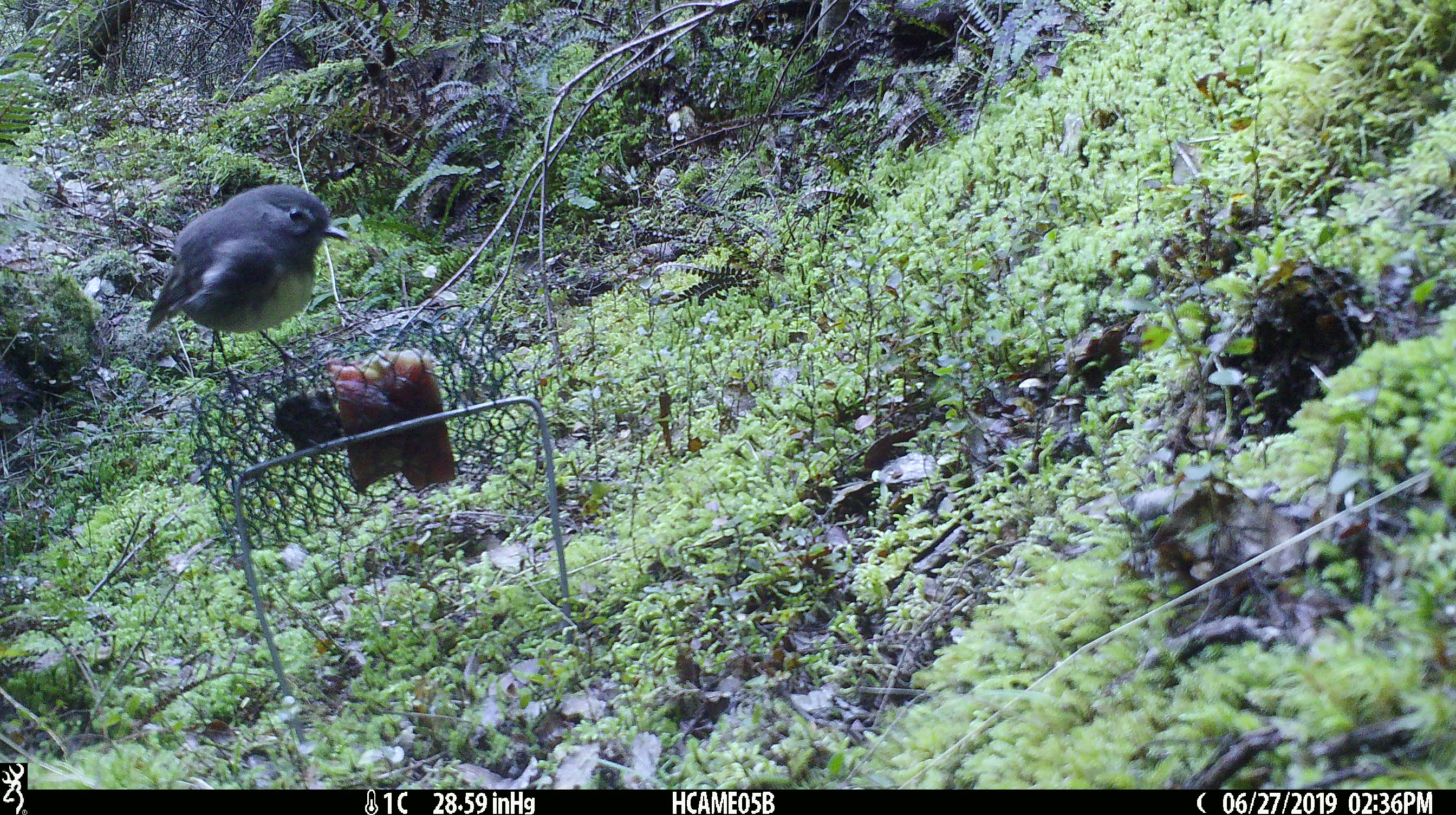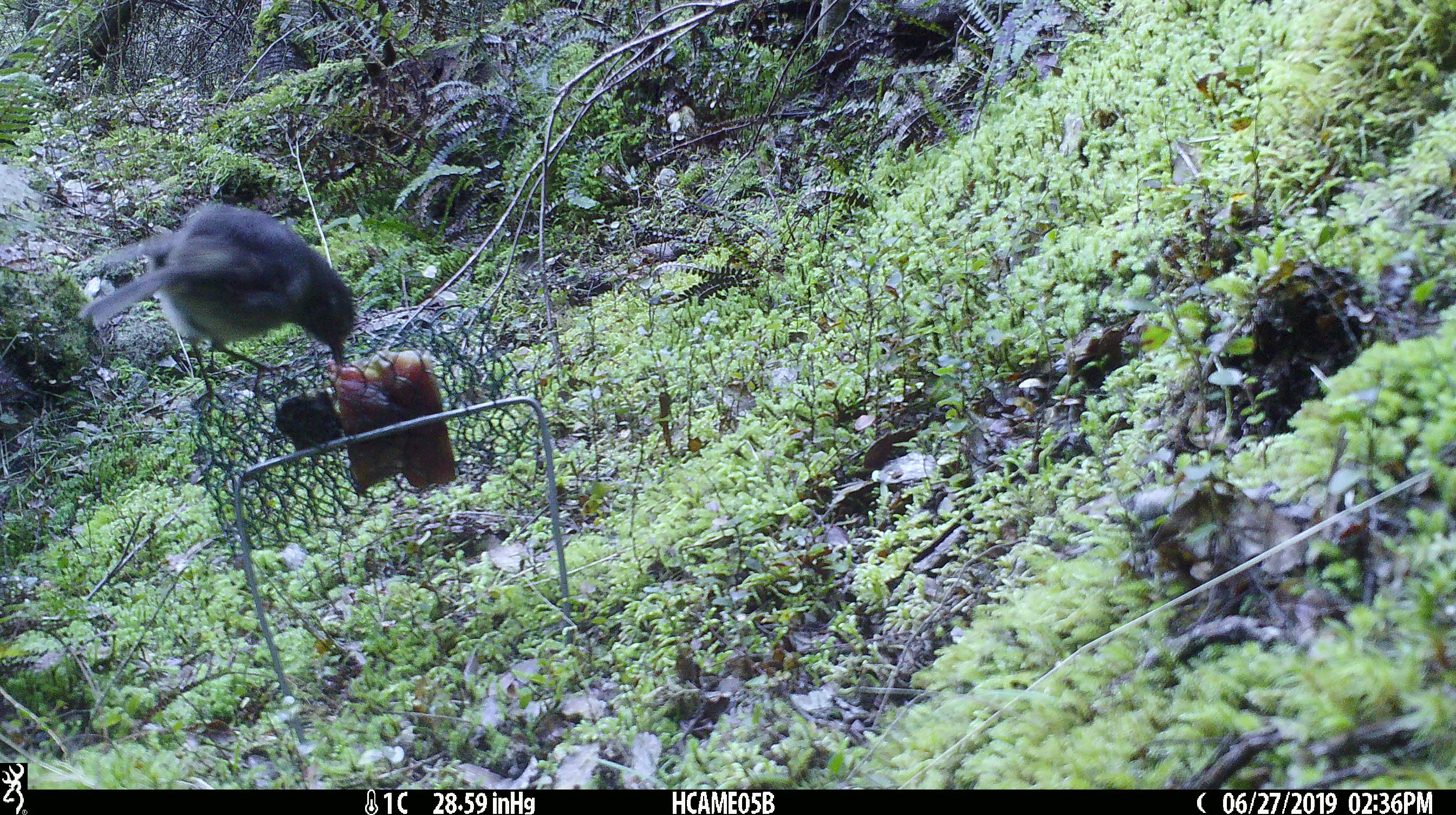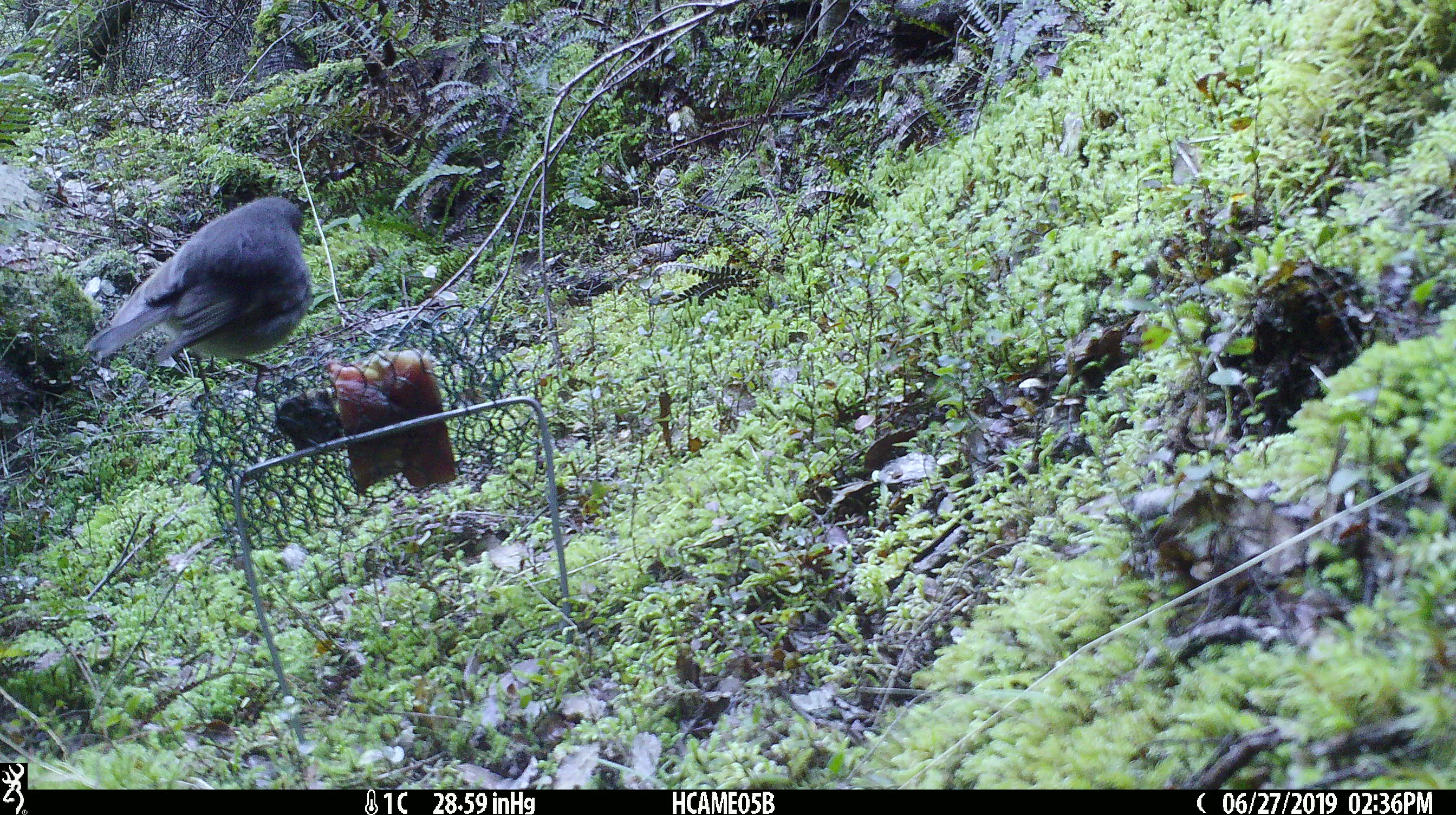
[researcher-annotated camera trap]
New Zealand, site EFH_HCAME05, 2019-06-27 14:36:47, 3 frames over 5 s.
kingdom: Animalia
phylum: Chordata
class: Aves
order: Passeriformes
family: Petroicidae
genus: Petroica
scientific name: Petroica australis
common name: new zealand robin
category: robin